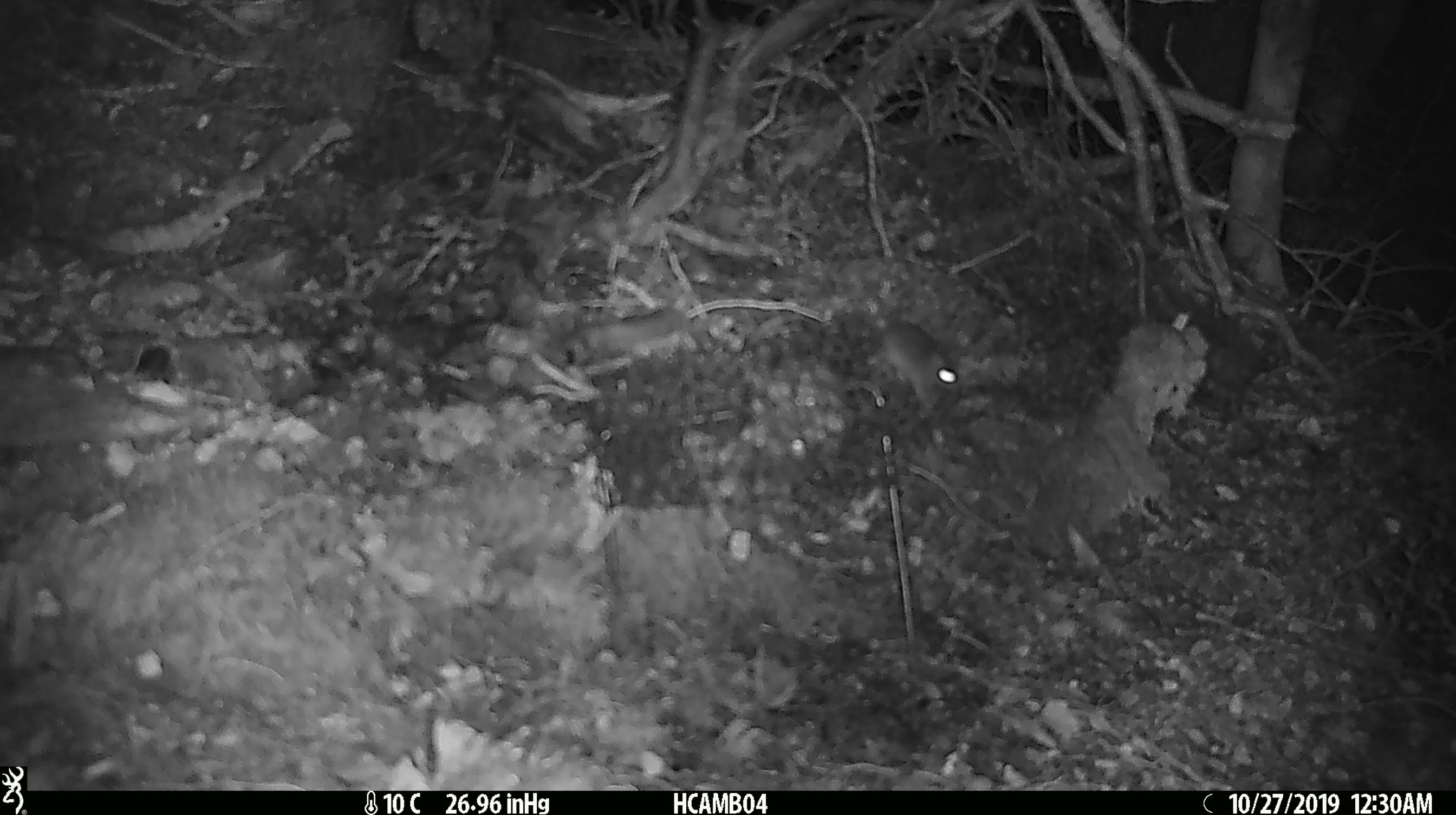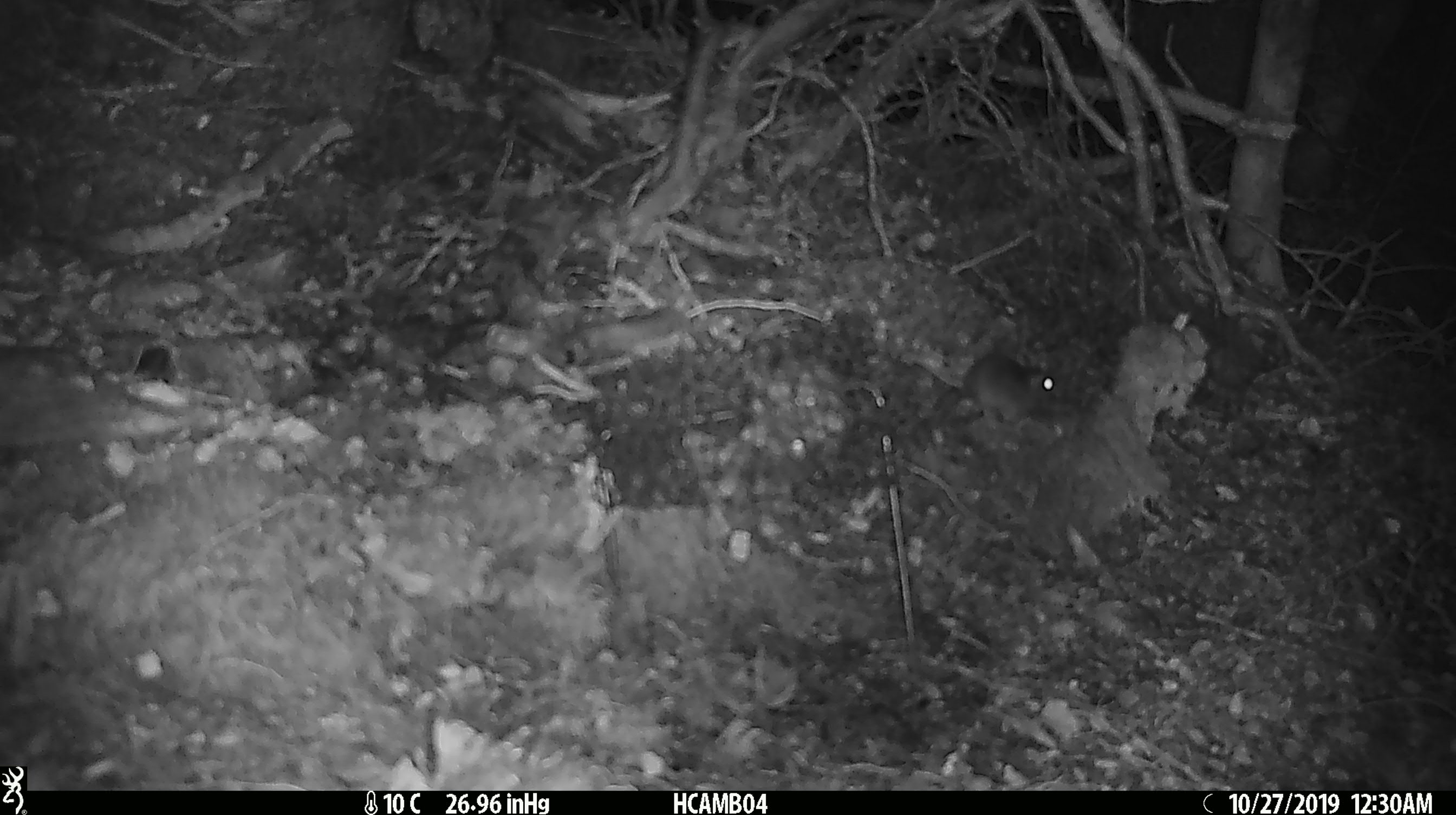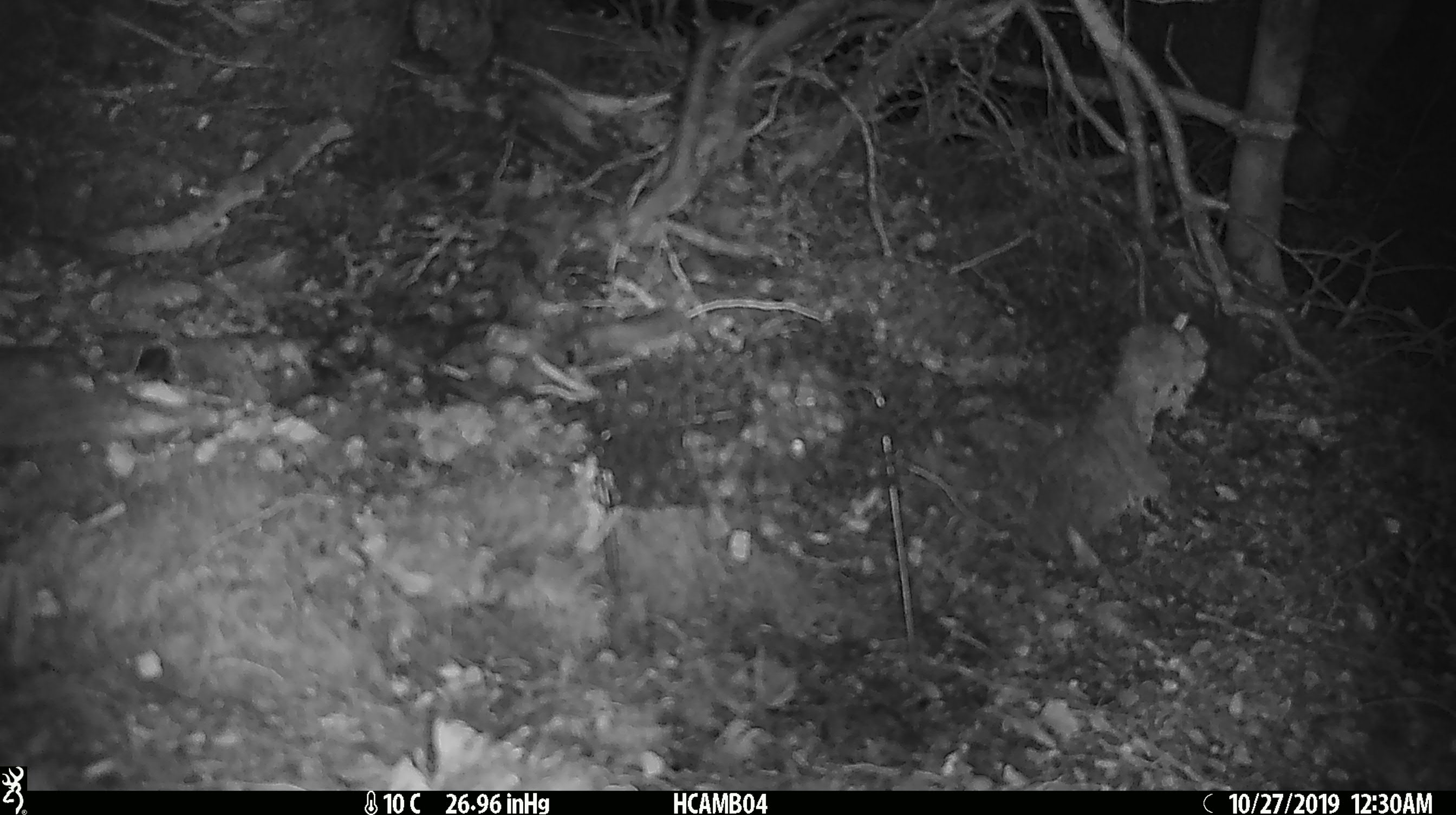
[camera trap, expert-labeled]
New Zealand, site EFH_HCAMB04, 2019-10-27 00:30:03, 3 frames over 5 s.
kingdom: Animalia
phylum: Chordata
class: Mammalia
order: Rodentia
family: Muridae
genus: Mus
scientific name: Mus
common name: mouse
Mouse (Mus).